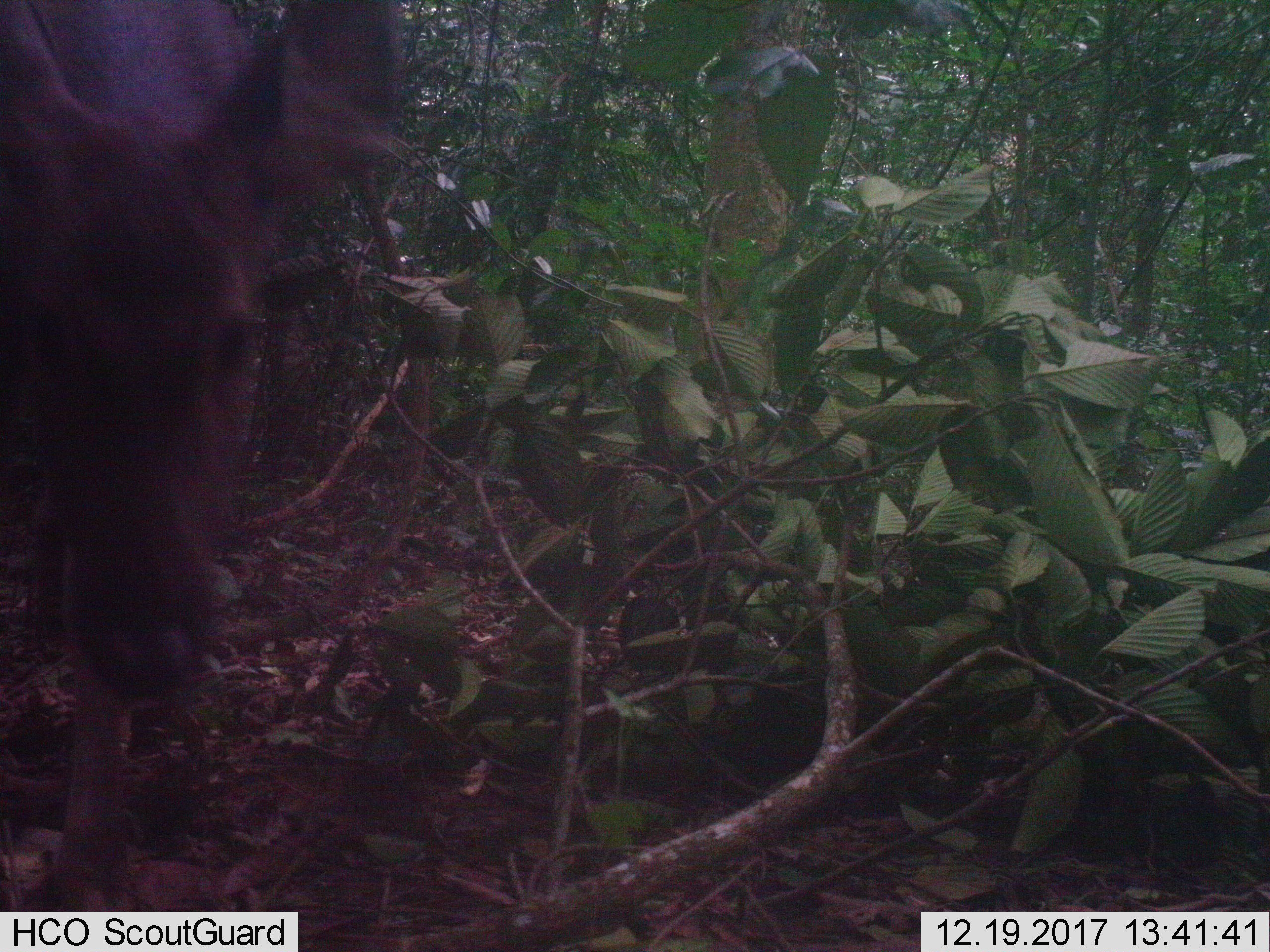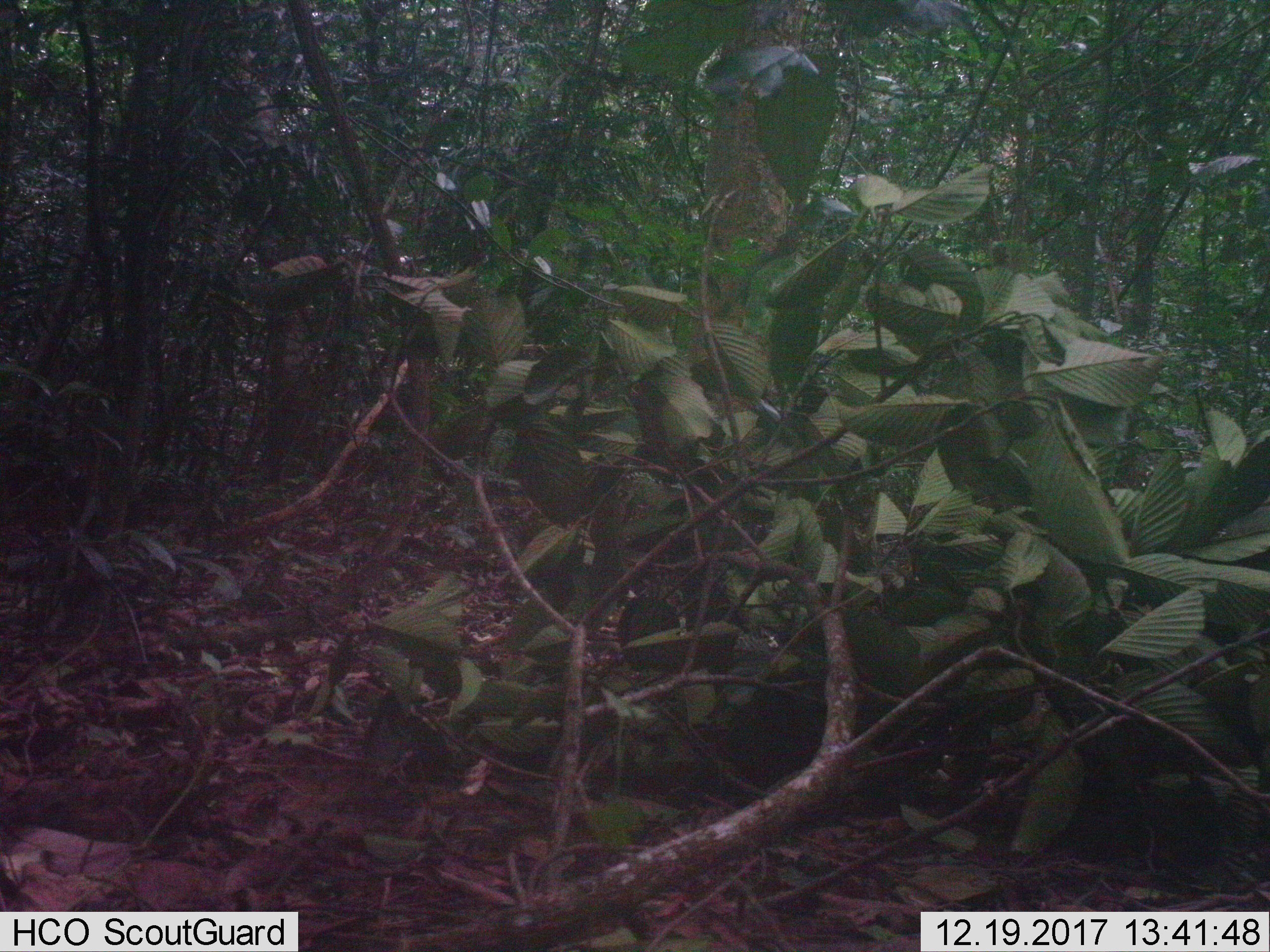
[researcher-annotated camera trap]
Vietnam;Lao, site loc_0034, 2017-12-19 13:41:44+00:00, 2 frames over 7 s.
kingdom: Animalia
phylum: Chordata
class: Mammalia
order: Artiodactyla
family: Cervidae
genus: Rusa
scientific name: Rusa unicolor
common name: sambar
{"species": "sambar (Rusa unicolor)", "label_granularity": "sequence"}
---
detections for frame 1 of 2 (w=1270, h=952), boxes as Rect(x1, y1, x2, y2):
sambar: Rect(0, 0, 411, 909)